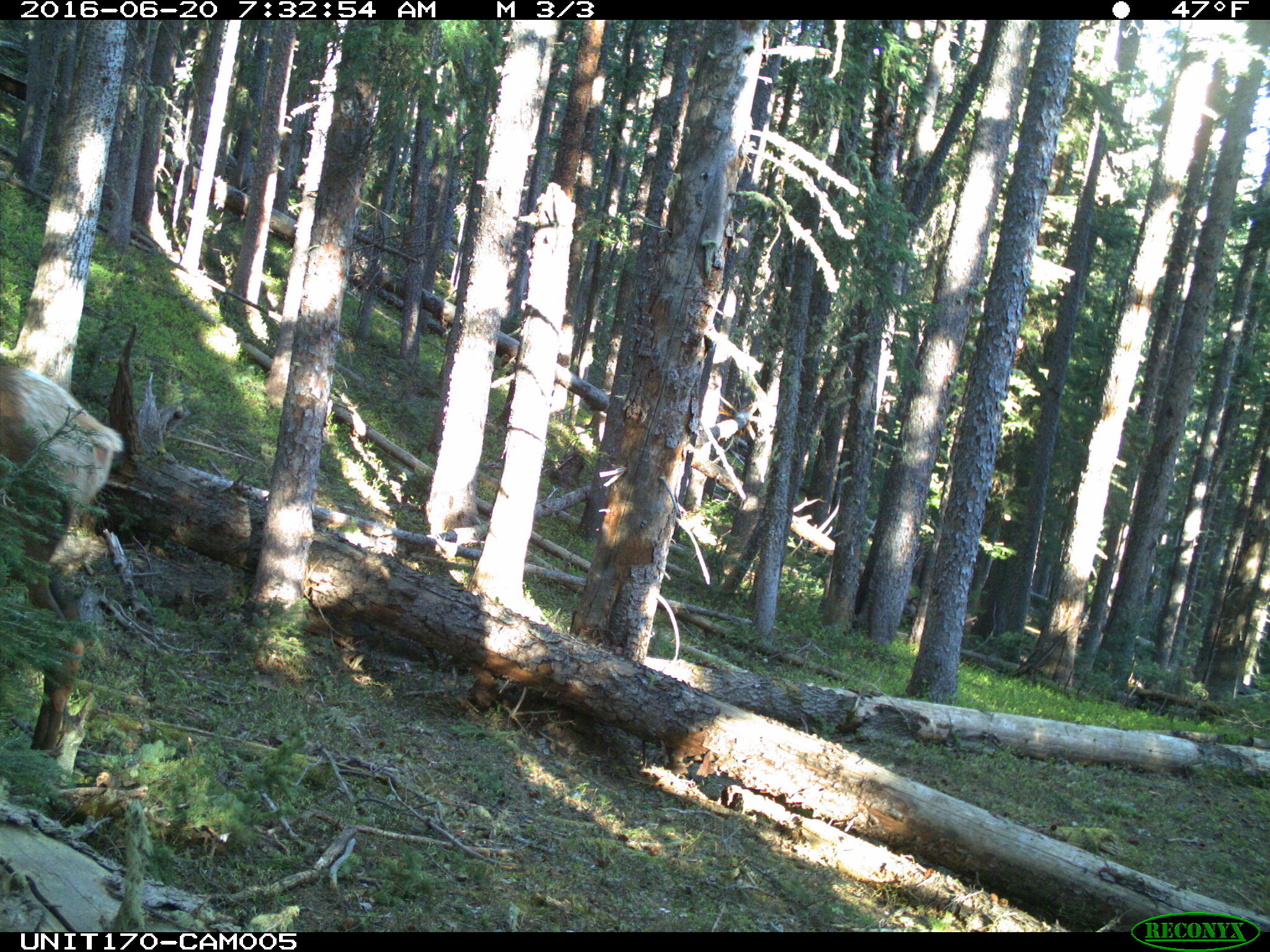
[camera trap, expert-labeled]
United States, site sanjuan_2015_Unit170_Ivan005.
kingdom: Animalia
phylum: Chordata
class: Mammalia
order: Artiodactyla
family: Cervidae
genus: Cervus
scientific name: Cervus elaphus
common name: red deer